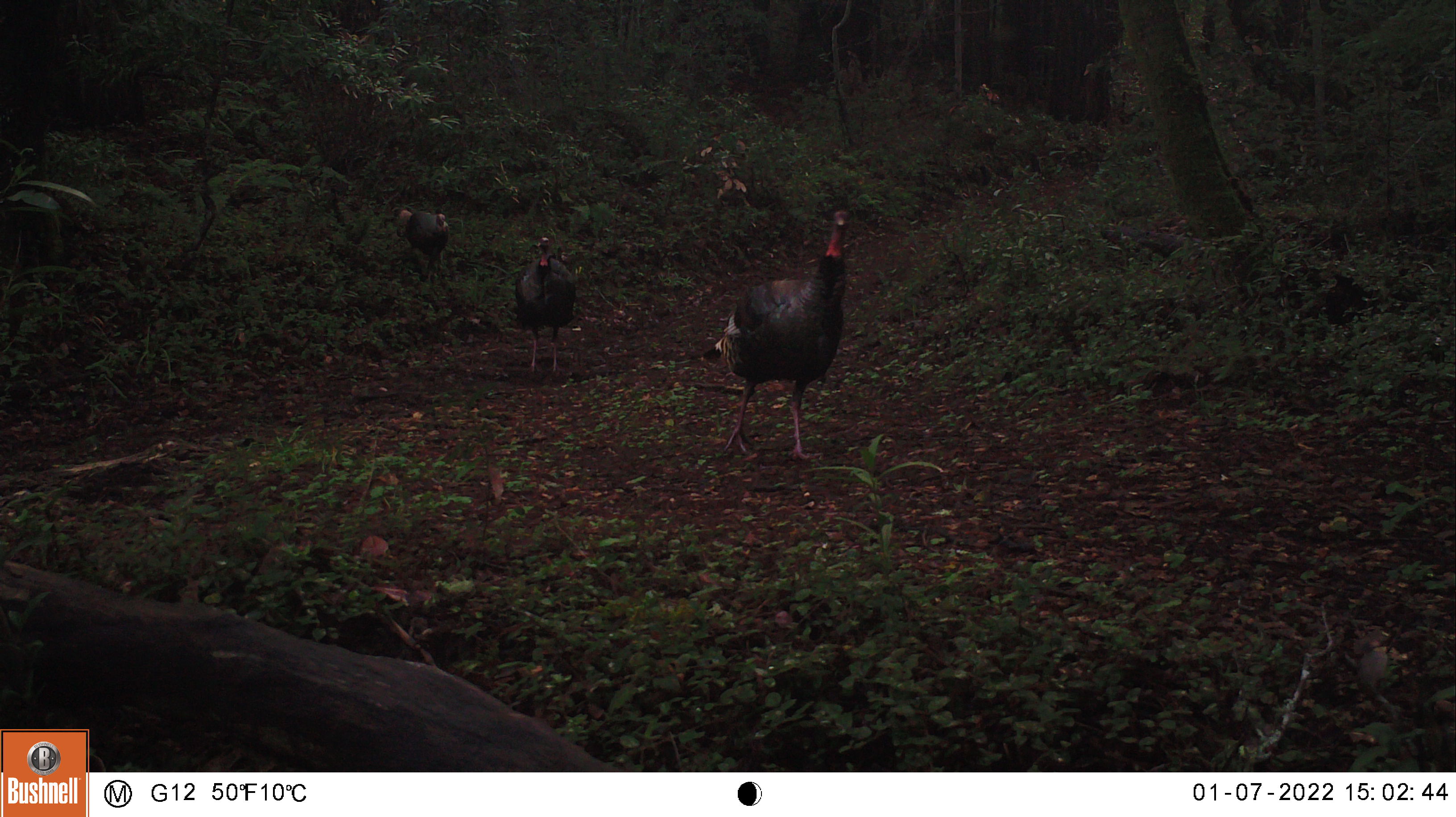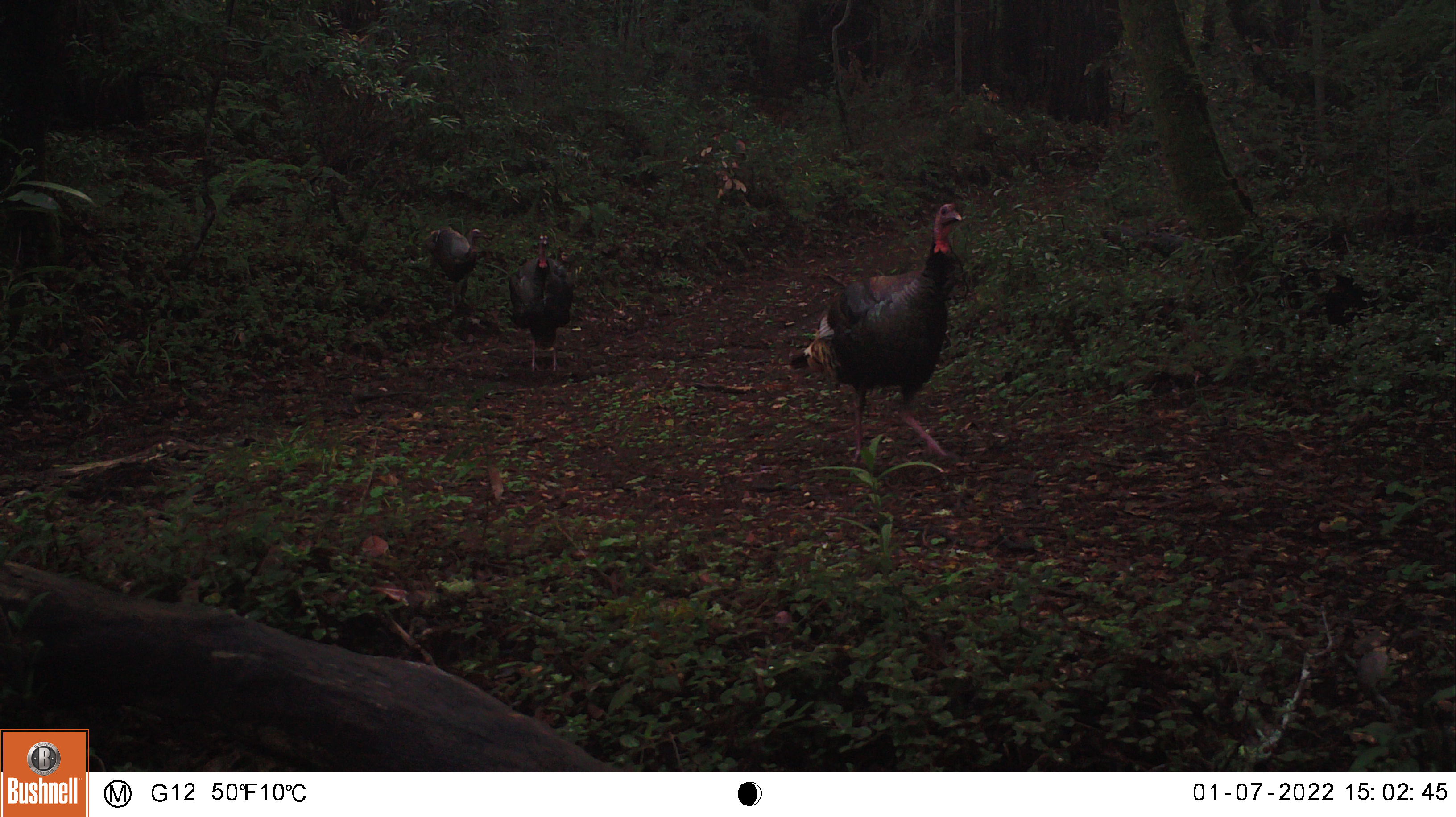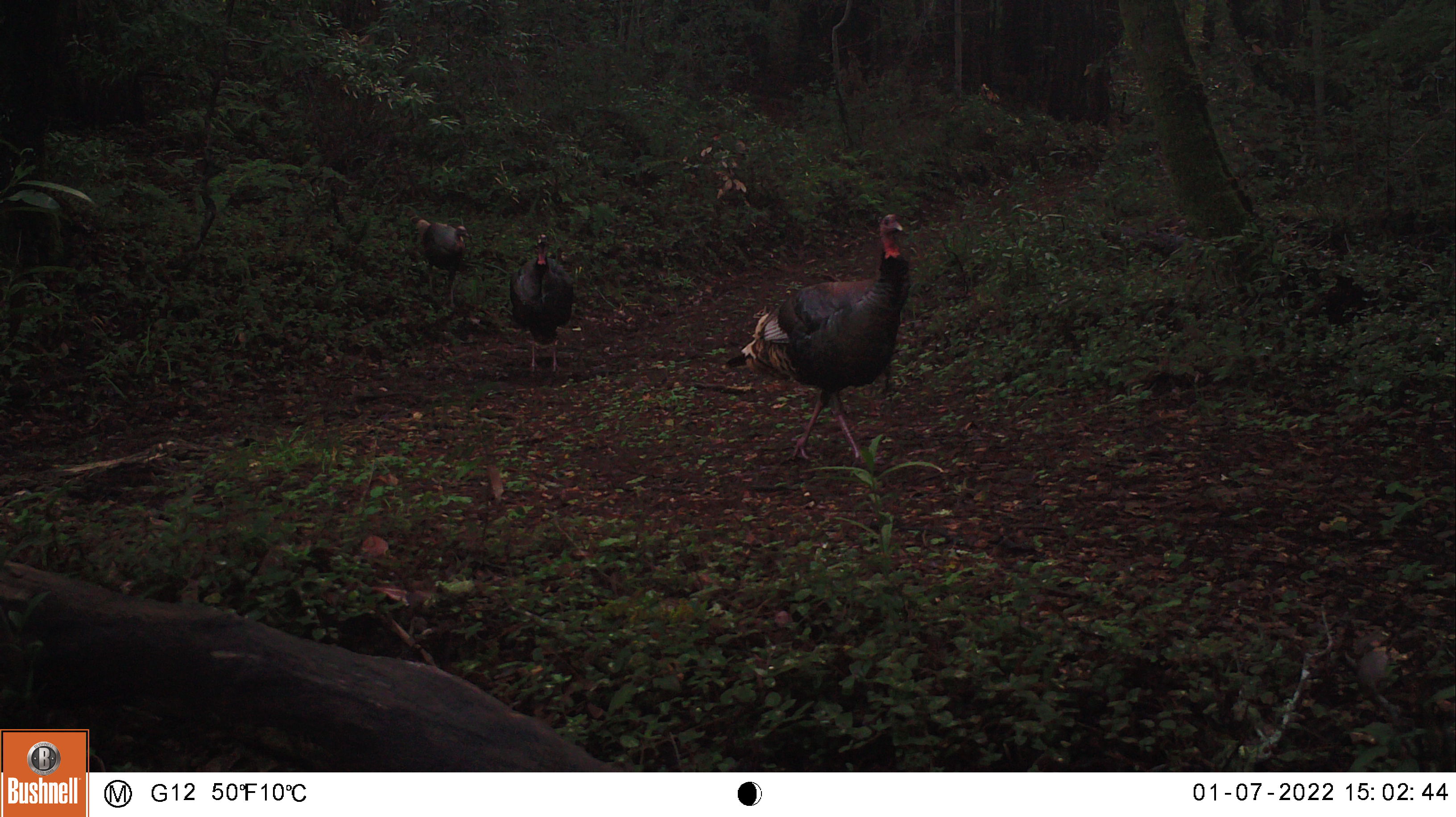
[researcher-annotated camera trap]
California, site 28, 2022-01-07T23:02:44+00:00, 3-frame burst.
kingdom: Animalia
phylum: Chordata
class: Aves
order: Galliformes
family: Phasianidae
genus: Meleagris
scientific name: Meleagris gallopavo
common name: turkey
Turkey (Meleagris gallopavo).